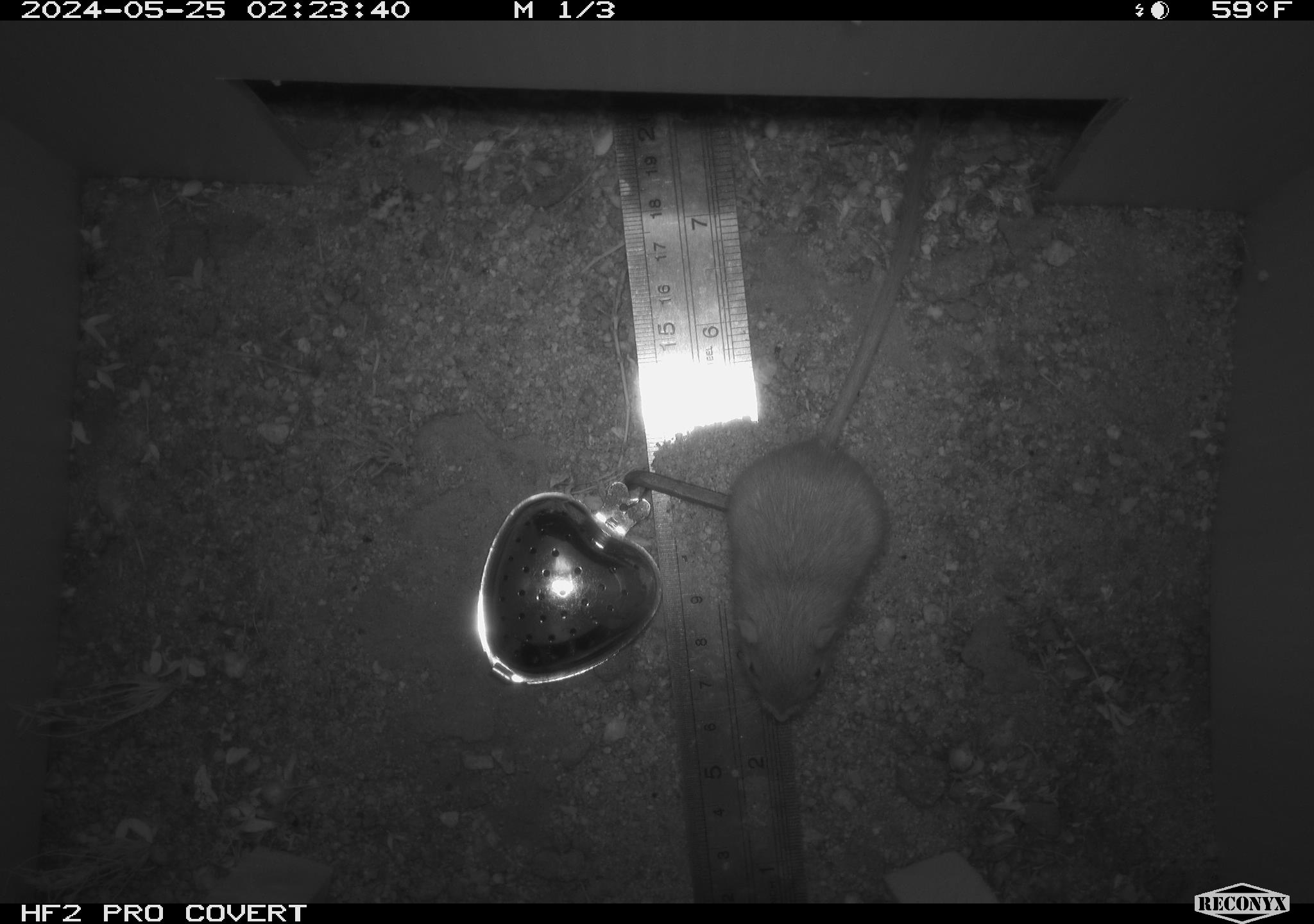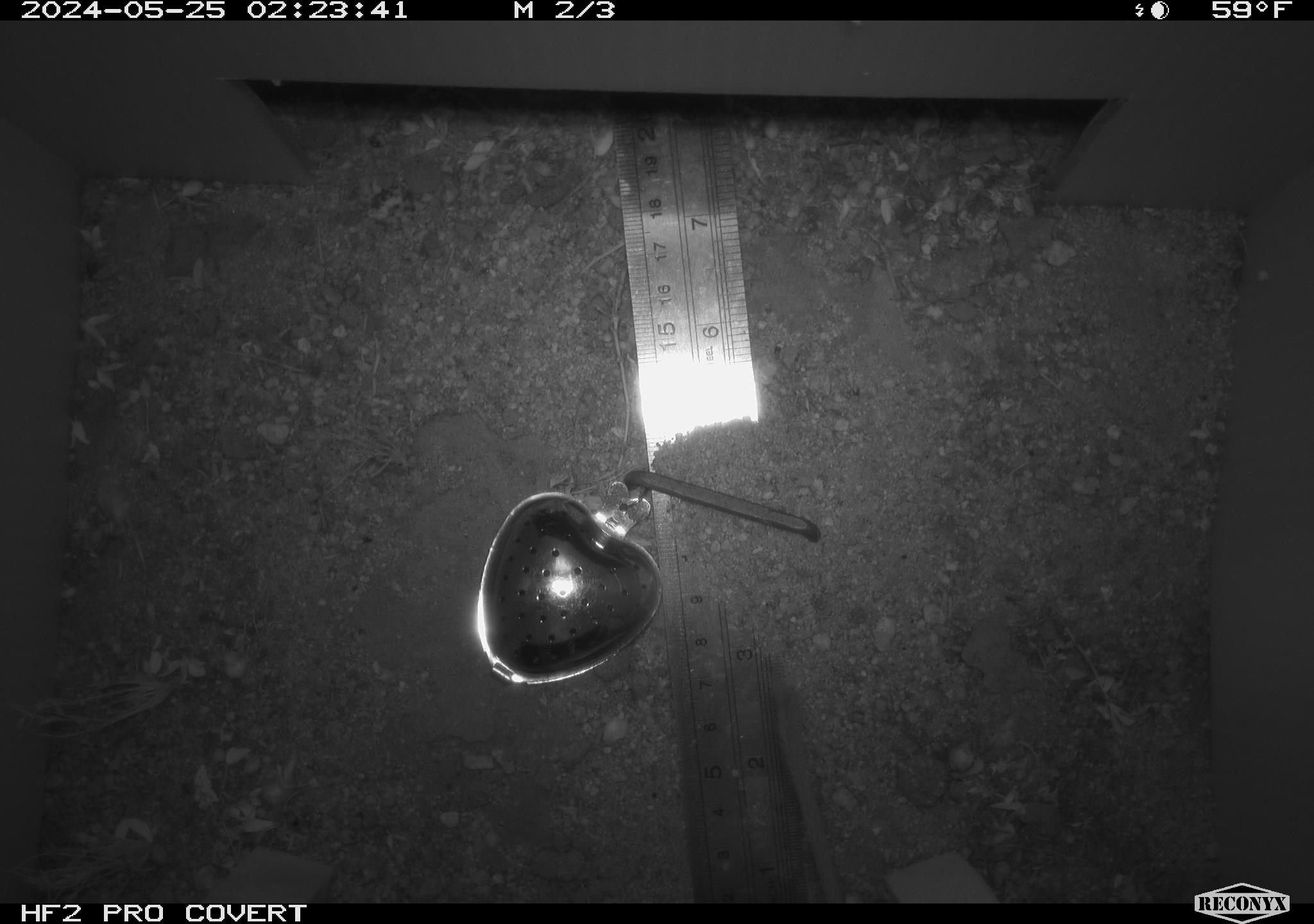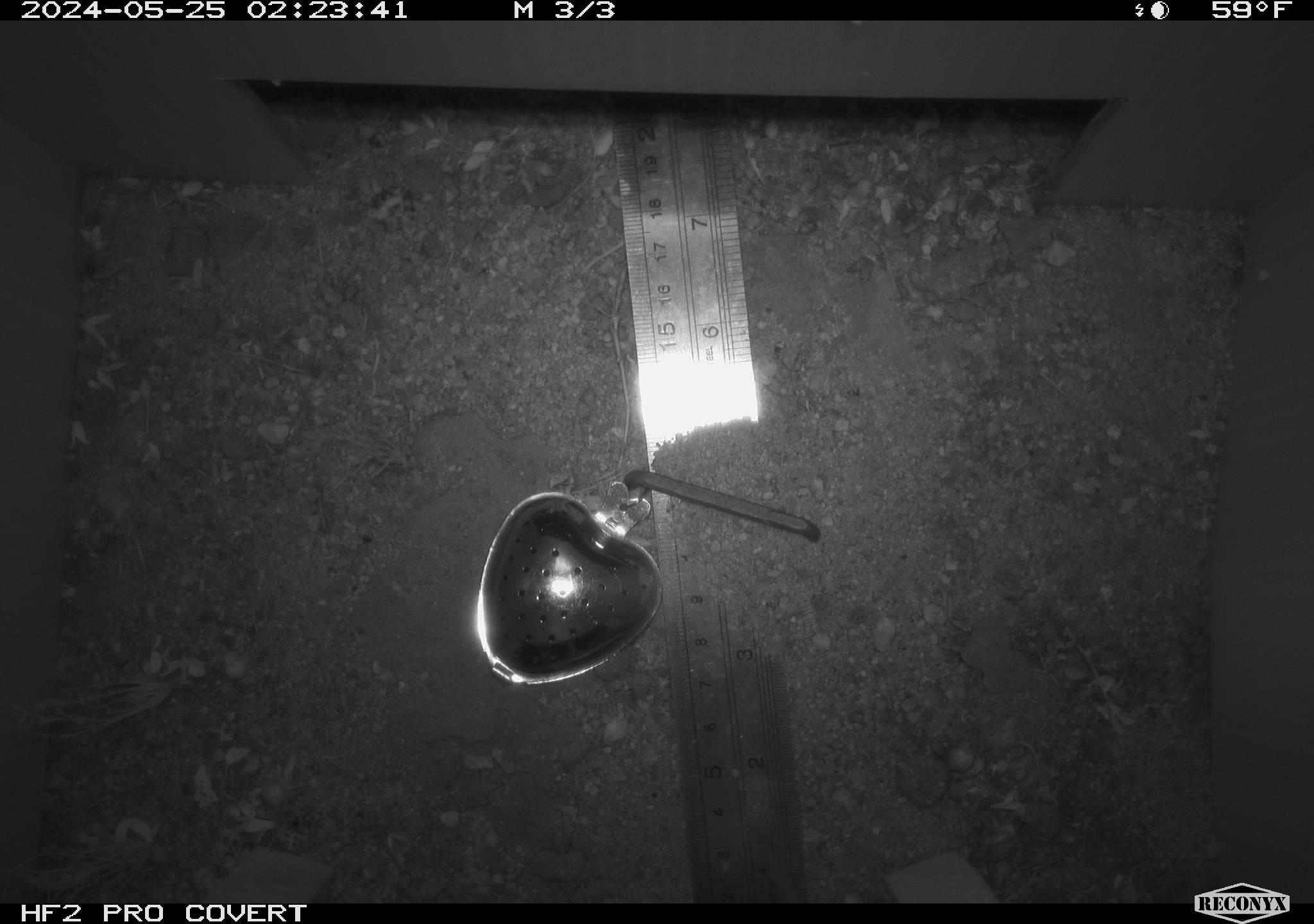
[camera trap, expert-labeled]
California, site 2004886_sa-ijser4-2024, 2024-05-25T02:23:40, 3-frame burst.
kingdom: Animalia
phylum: Chordata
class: Mammalia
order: Rodentia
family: Heteromyidae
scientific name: Heteromyidae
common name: kangaroo rats and pocket mice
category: heteromyidae family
Heteromyidae family (kangaroo rats and pocket mice) (Heteromyidae).